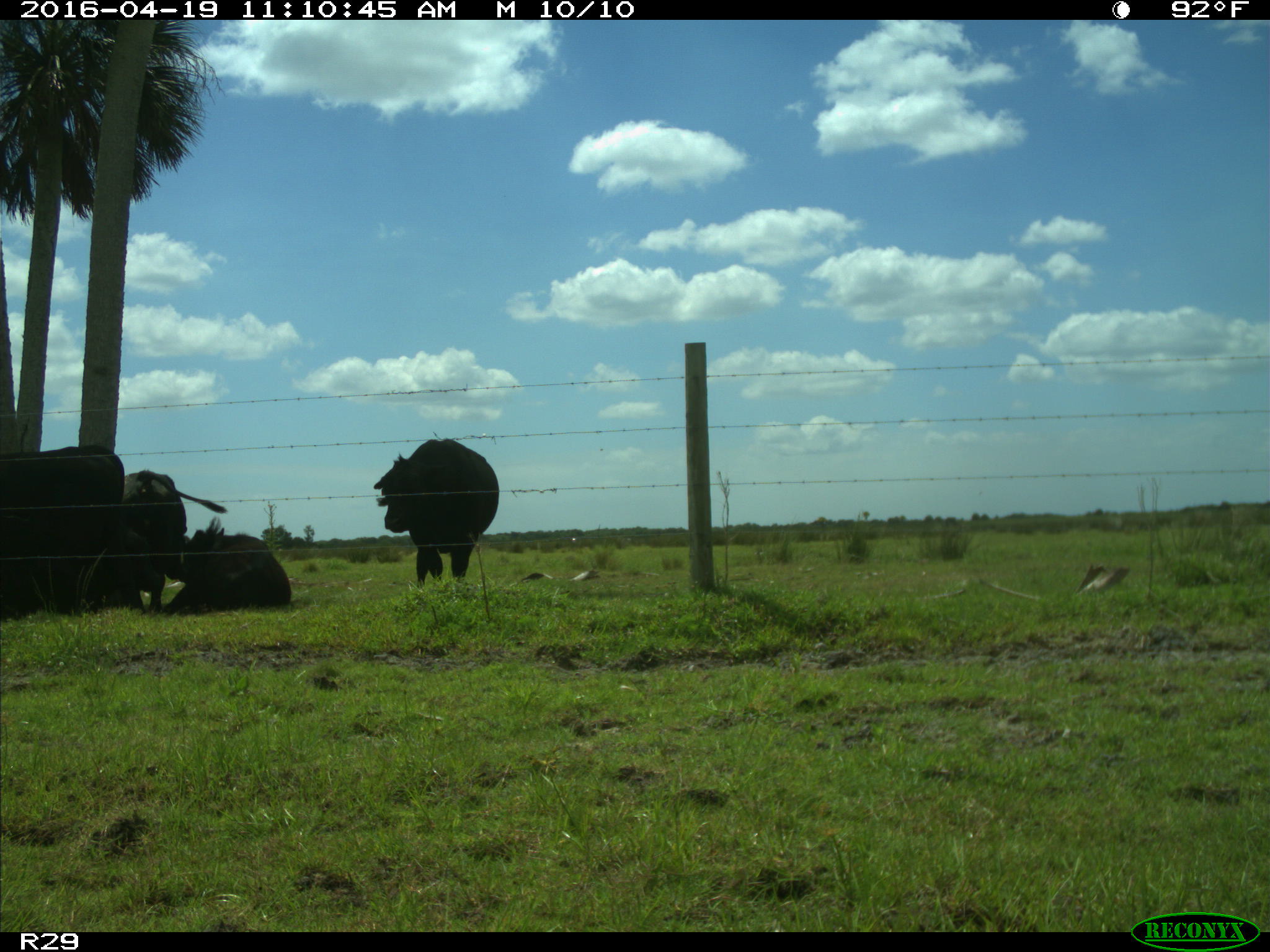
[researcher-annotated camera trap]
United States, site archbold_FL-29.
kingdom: Animalia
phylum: Chordata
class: Mammalia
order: Artiodactyla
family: Bovidae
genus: Bos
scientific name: Bos taurus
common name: domestic cow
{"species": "Bos taurus (domestic cow)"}